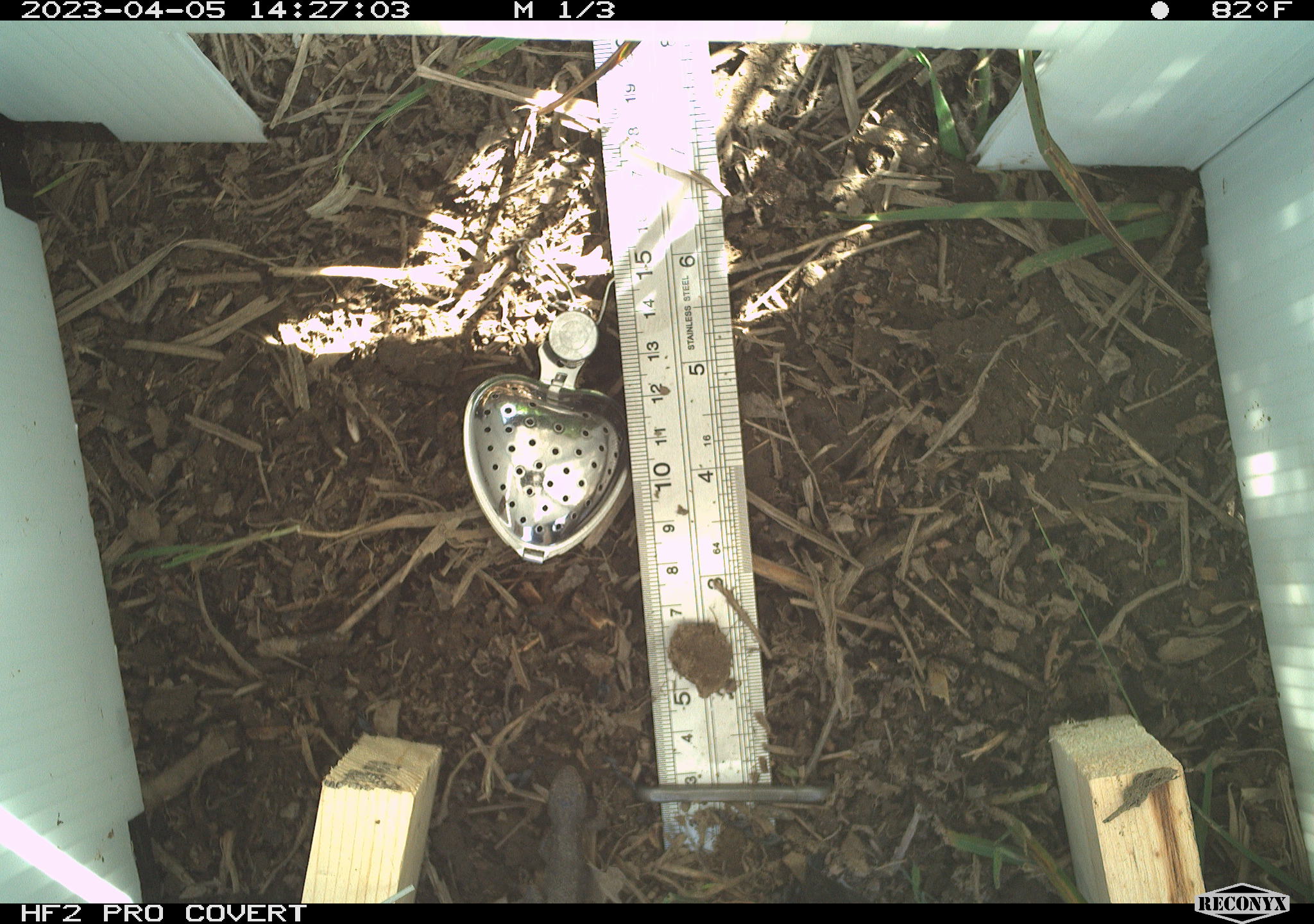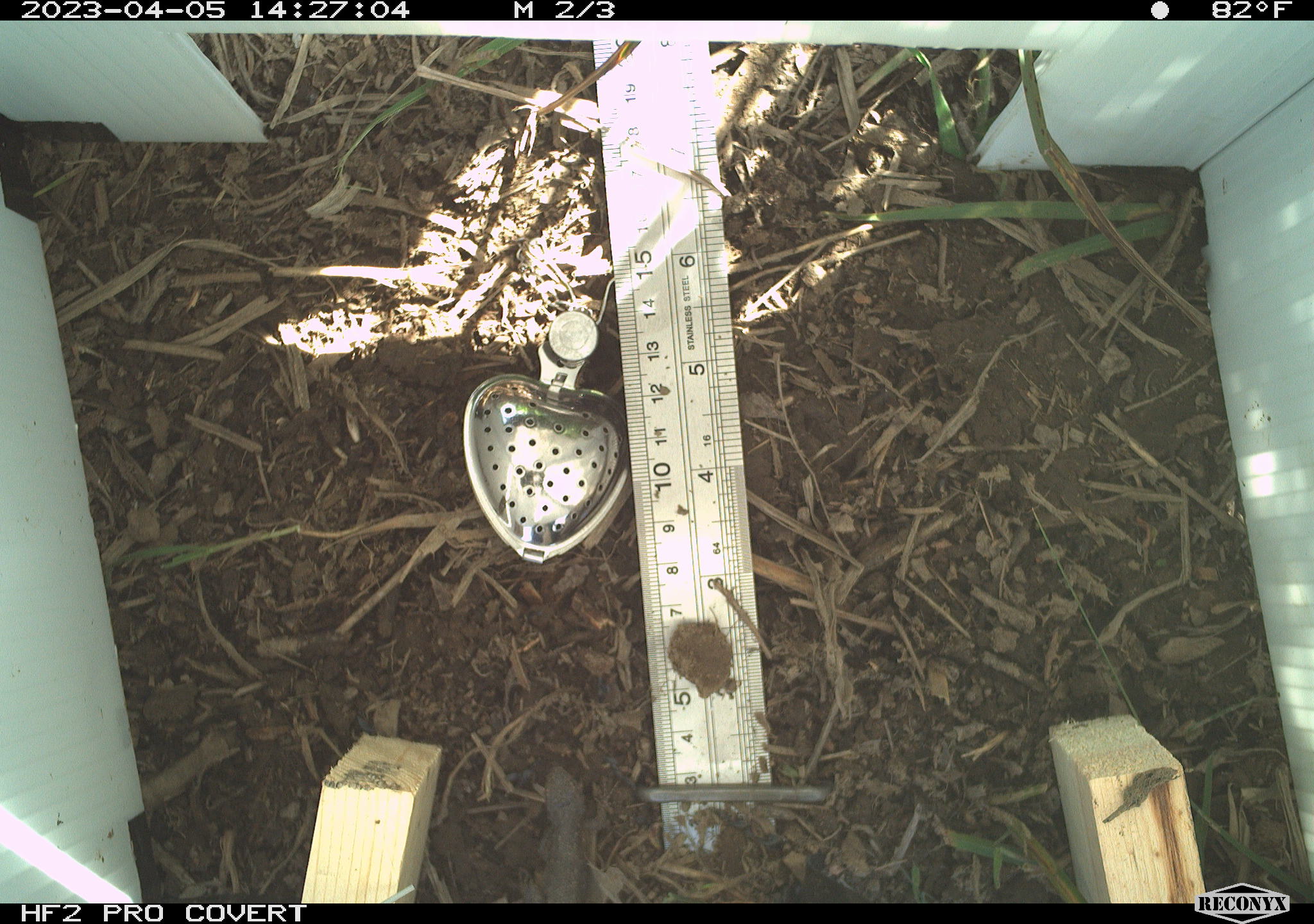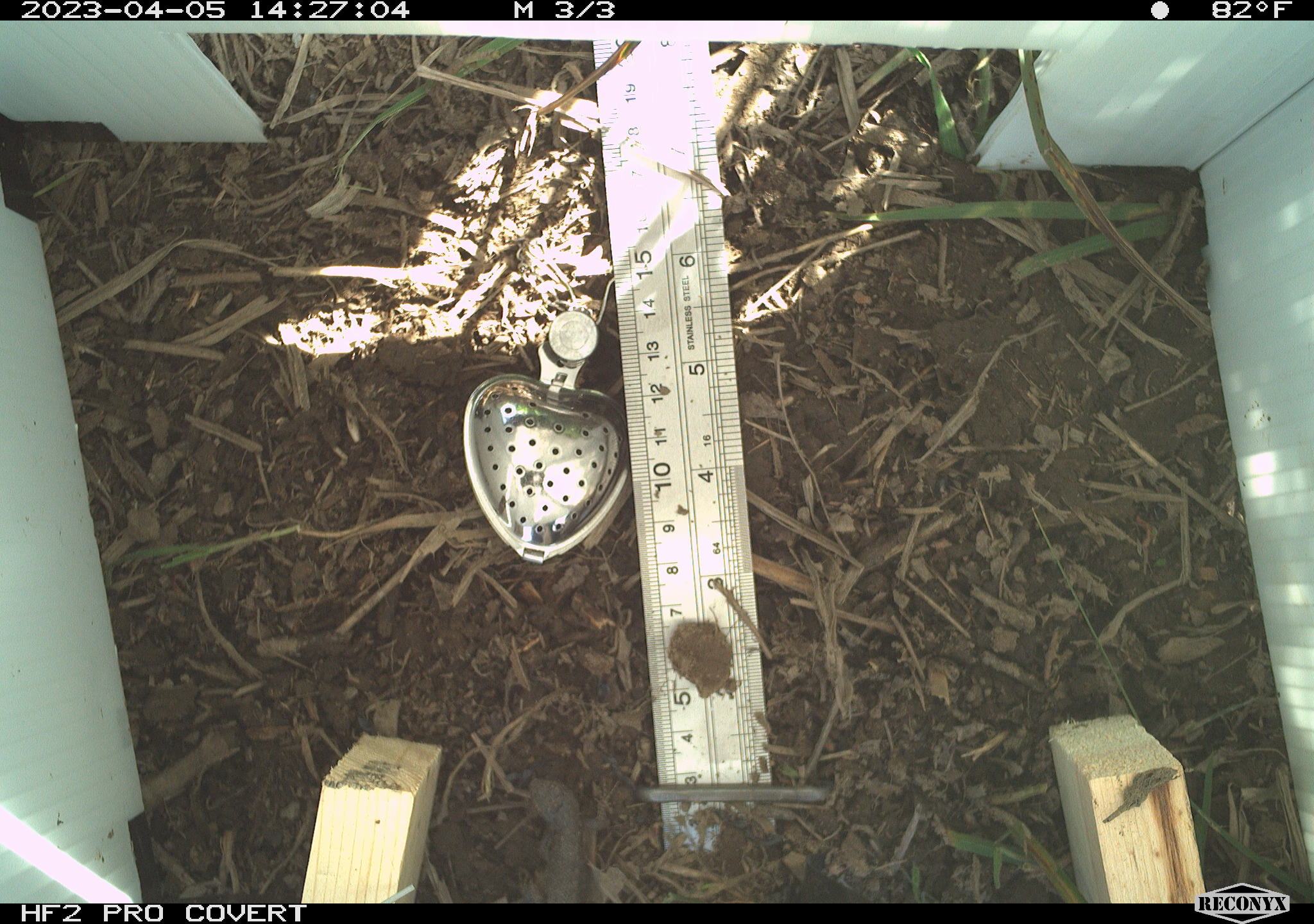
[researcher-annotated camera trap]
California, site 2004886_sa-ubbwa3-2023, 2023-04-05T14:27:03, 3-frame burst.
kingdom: Animalia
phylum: Chordata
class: Reptilia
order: Squamata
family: Phrynosomatidae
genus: Sceloporus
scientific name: Sceloporus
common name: spiny lizards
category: sceloporus species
Sceloporus species (spiny lizards) (Sceloporus).